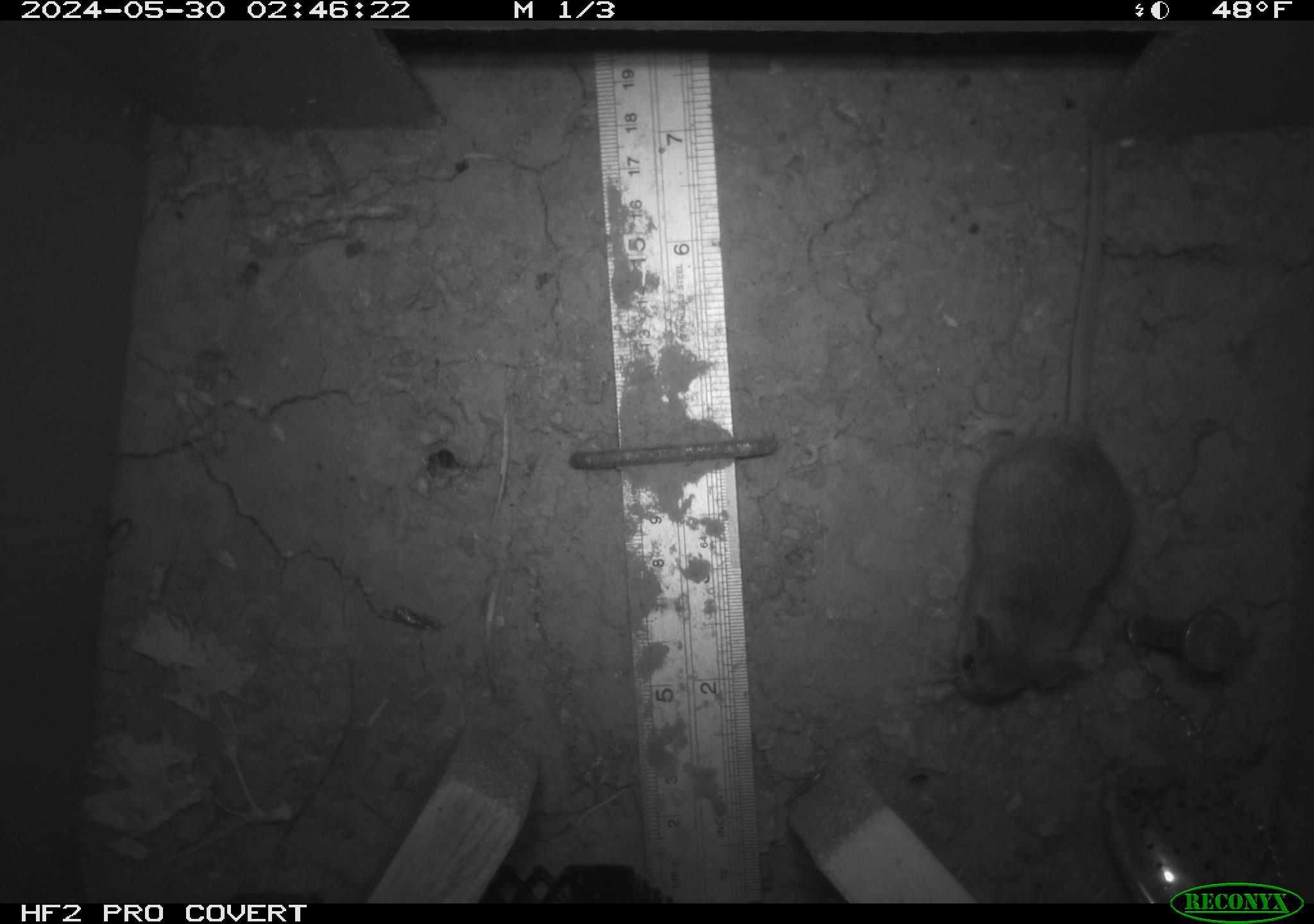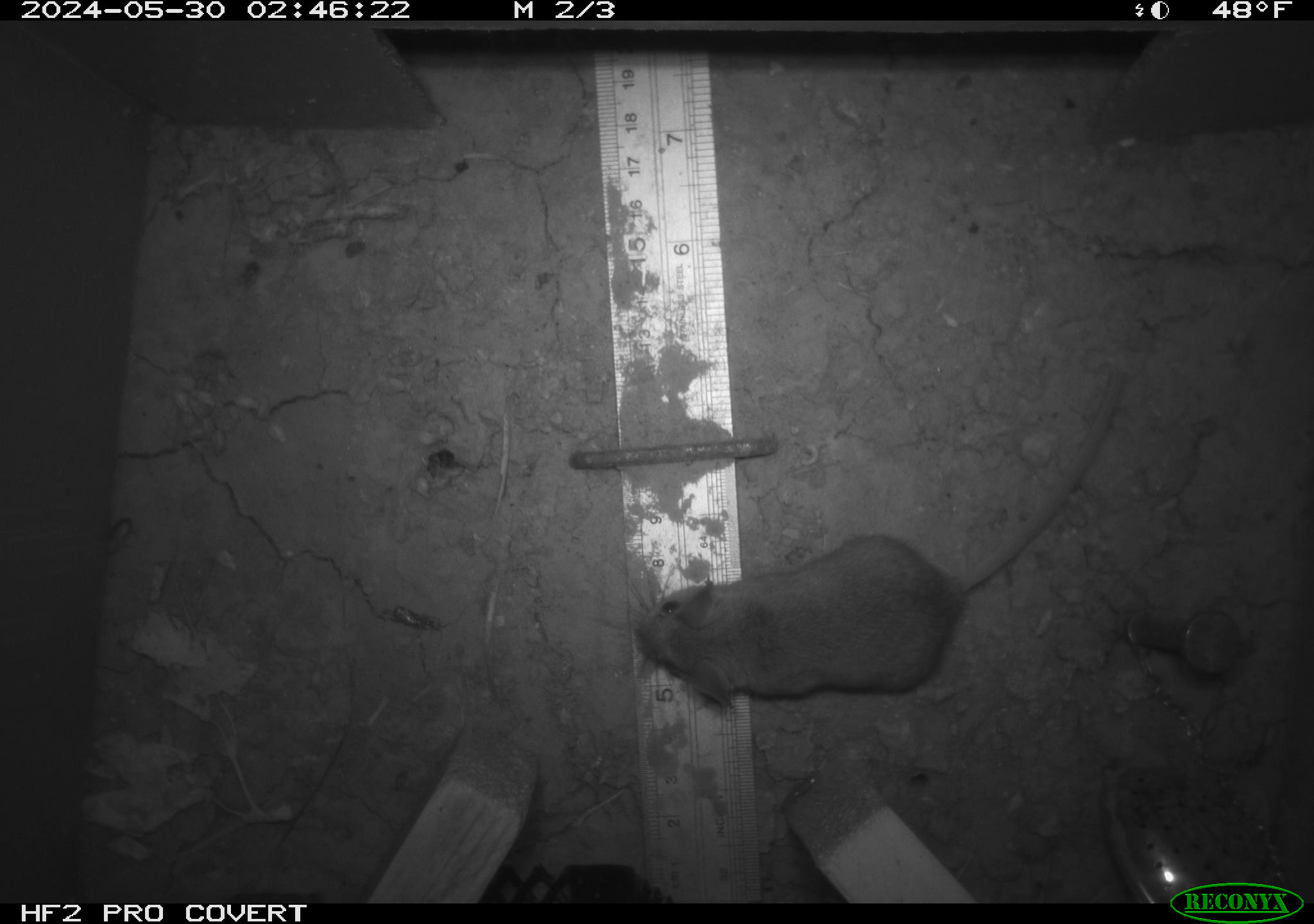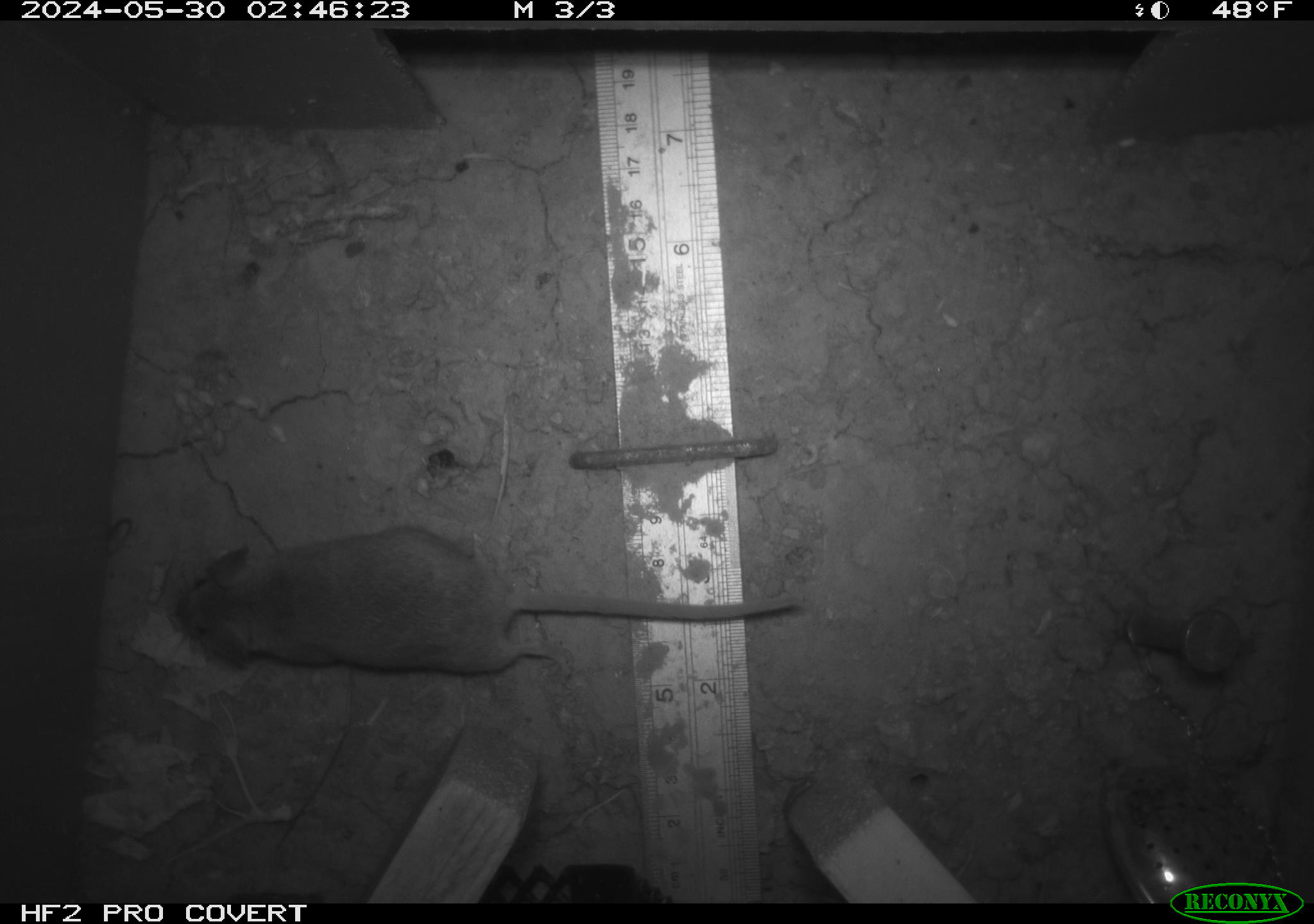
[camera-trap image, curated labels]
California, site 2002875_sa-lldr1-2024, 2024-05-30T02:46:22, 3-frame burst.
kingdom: Animalia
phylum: Chordata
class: Mammalia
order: Rodentia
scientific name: Rodentia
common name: mouse species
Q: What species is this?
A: Mouse species (Rodentia).